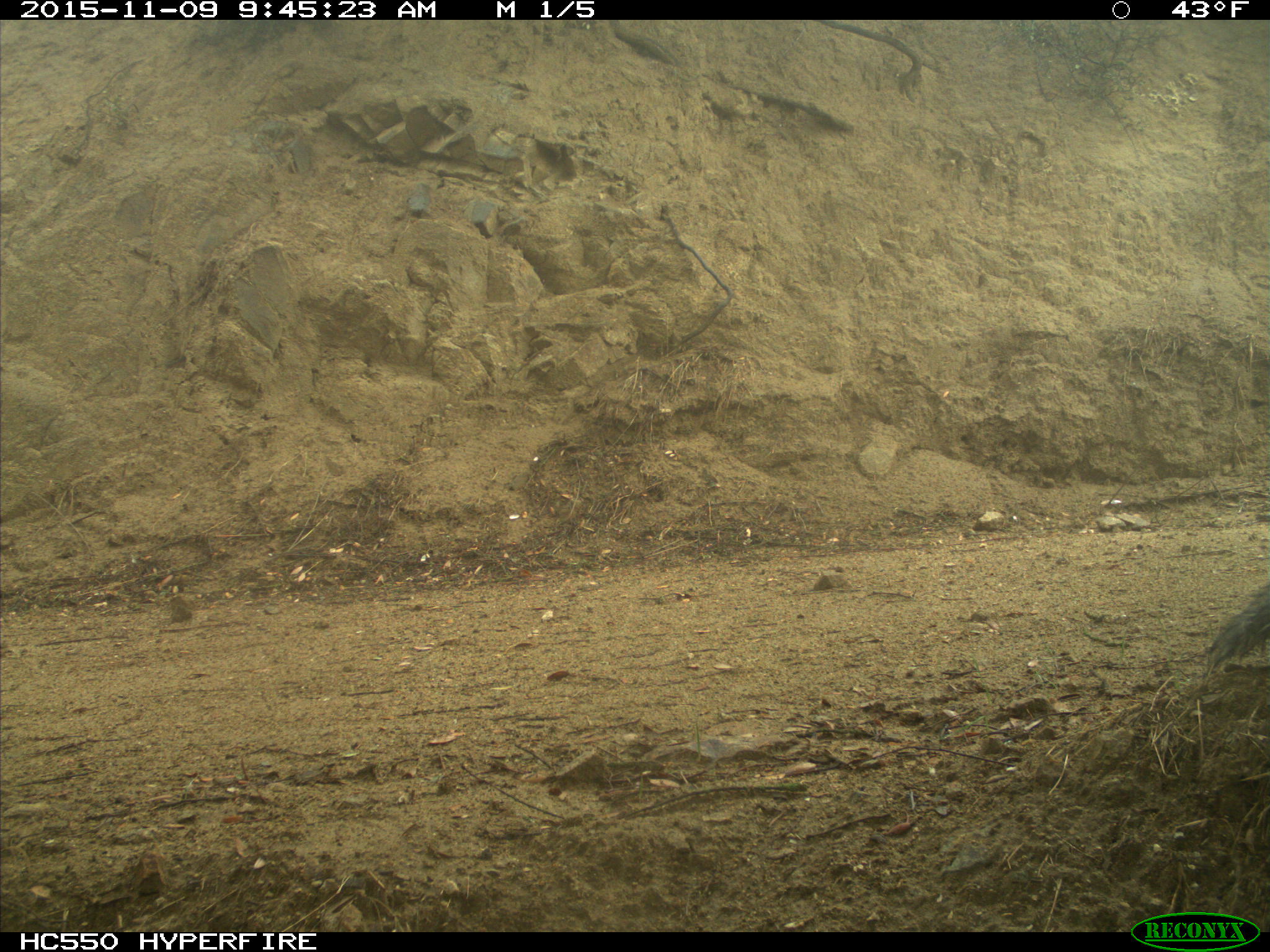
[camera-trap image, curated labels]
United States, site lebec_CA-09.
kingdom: Animalia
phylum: Chordata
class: Mammalia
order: Rodentia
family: Sciuridae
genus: Sciurus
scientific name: Sciurus carolinensis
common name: eastern gray squirrel